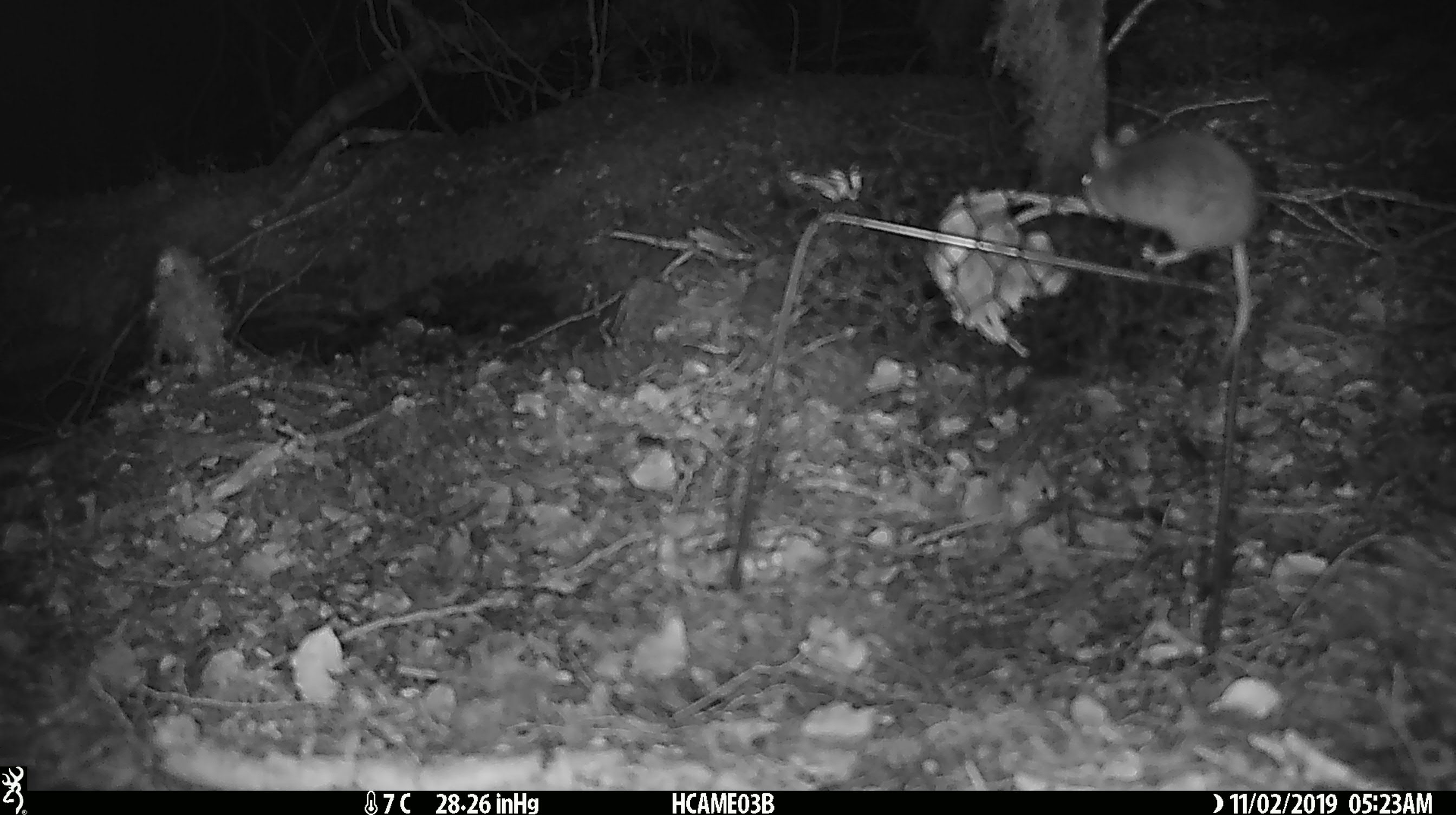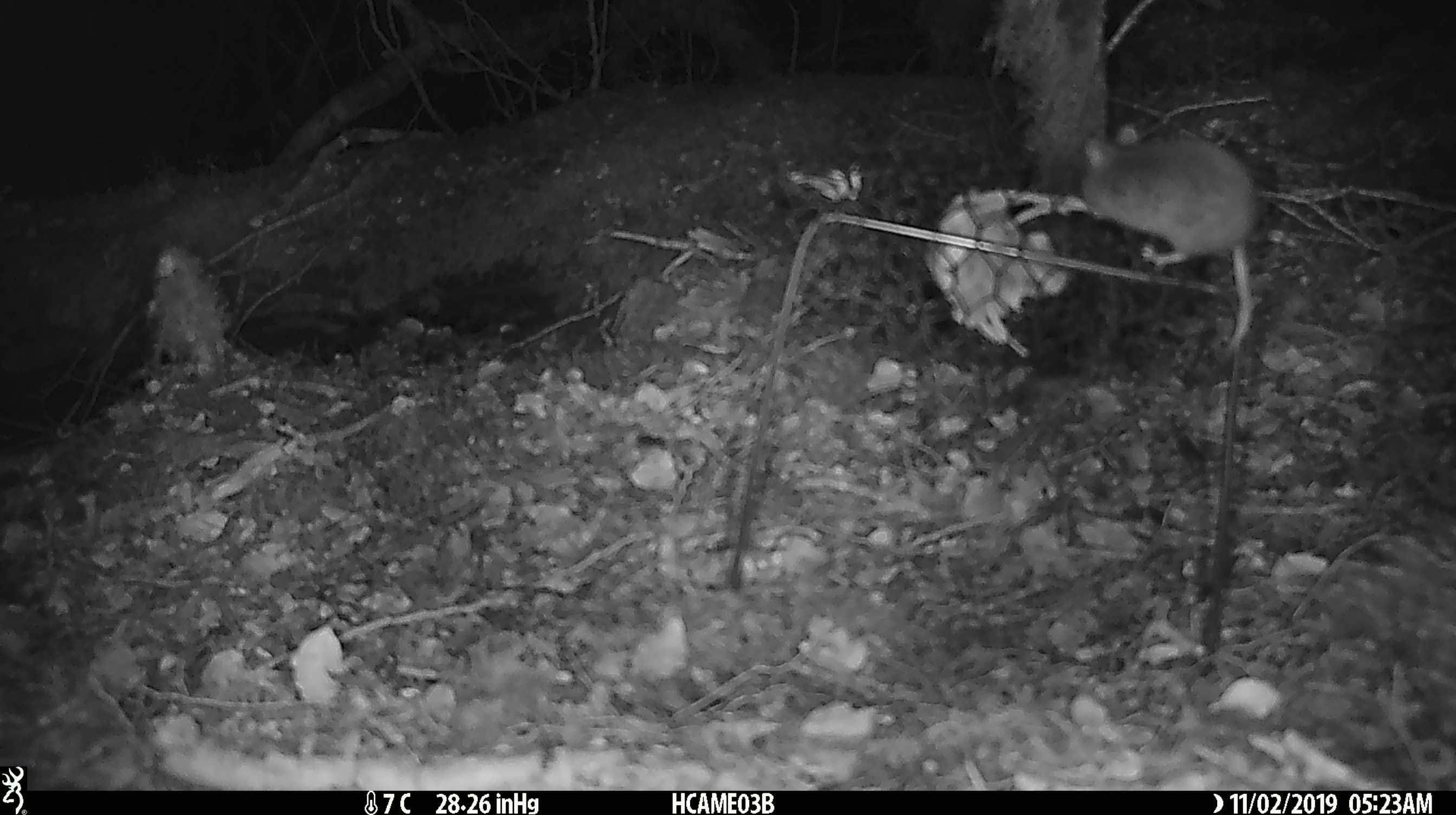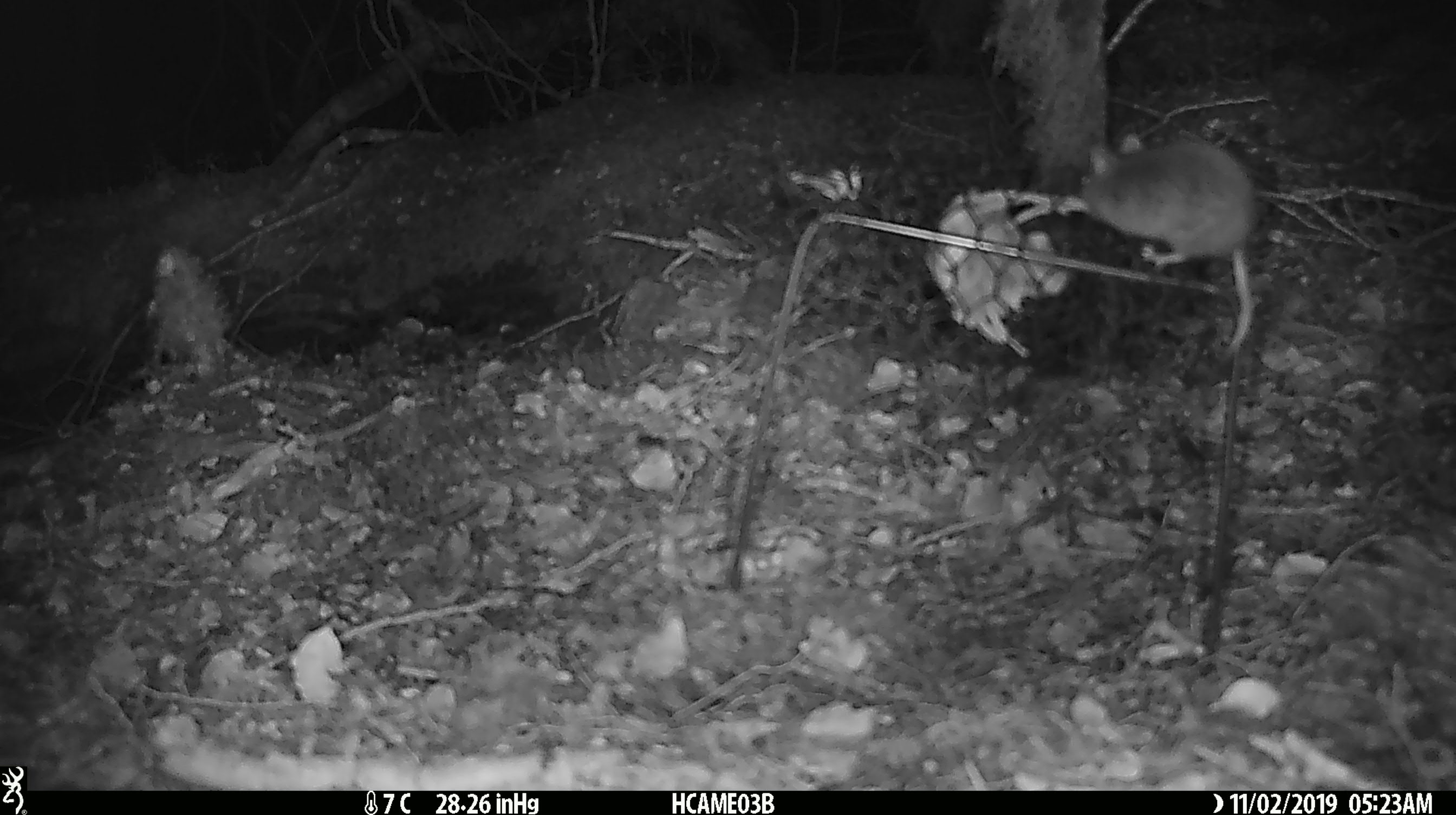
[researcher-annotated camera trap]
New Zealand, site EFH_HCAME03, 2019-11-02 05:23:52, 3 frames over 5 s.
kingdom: Animalia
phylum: Chordata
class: Mammalia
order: Rodentia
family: Muridae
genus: Mus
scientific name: Mus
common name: mouse